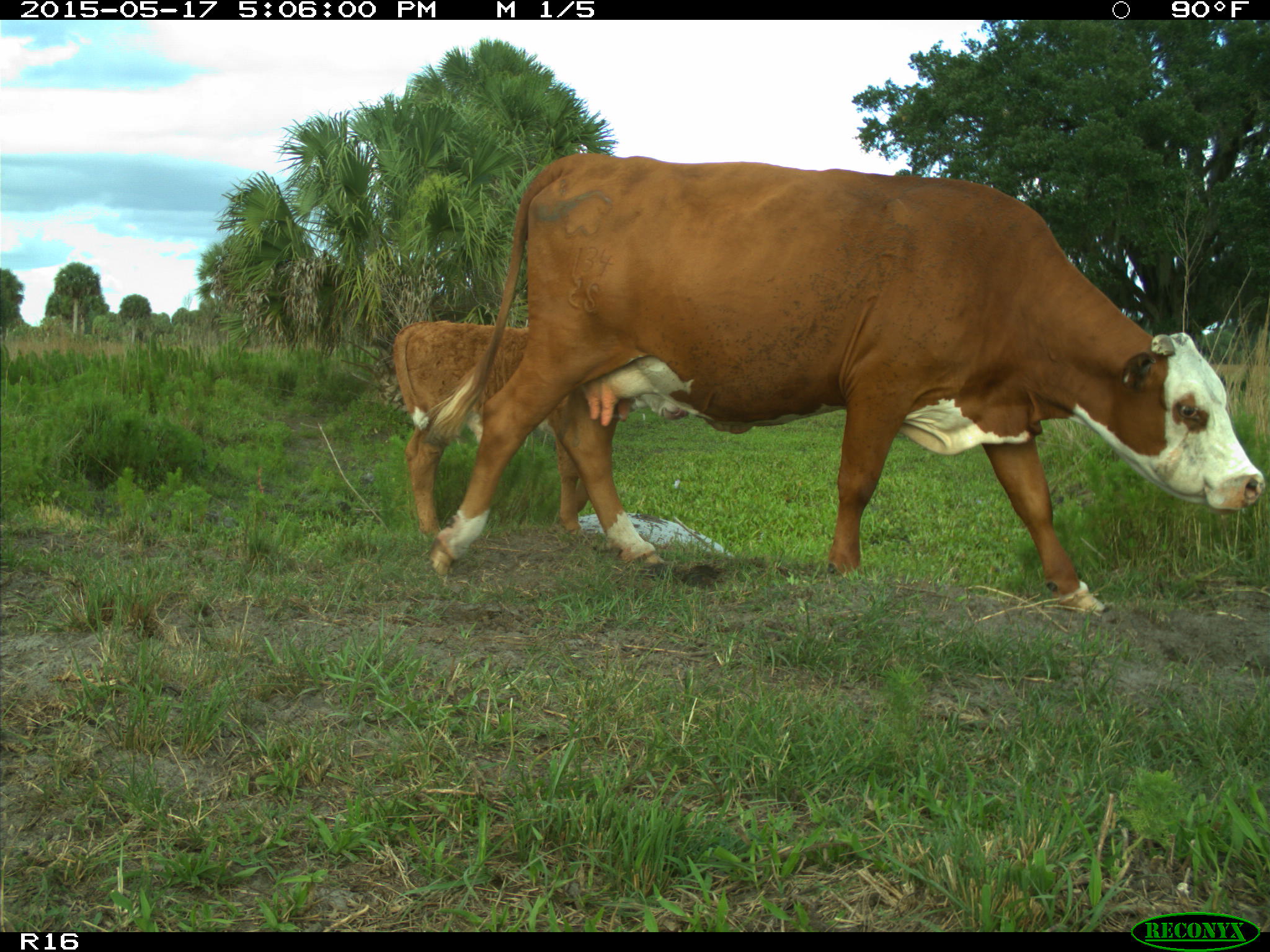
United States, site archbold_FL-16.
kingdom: Animalia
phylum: Chordata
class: Mammalia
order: Artiodactyla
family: Bovidae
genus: Bos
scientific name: Bos taurus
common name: domestic cow